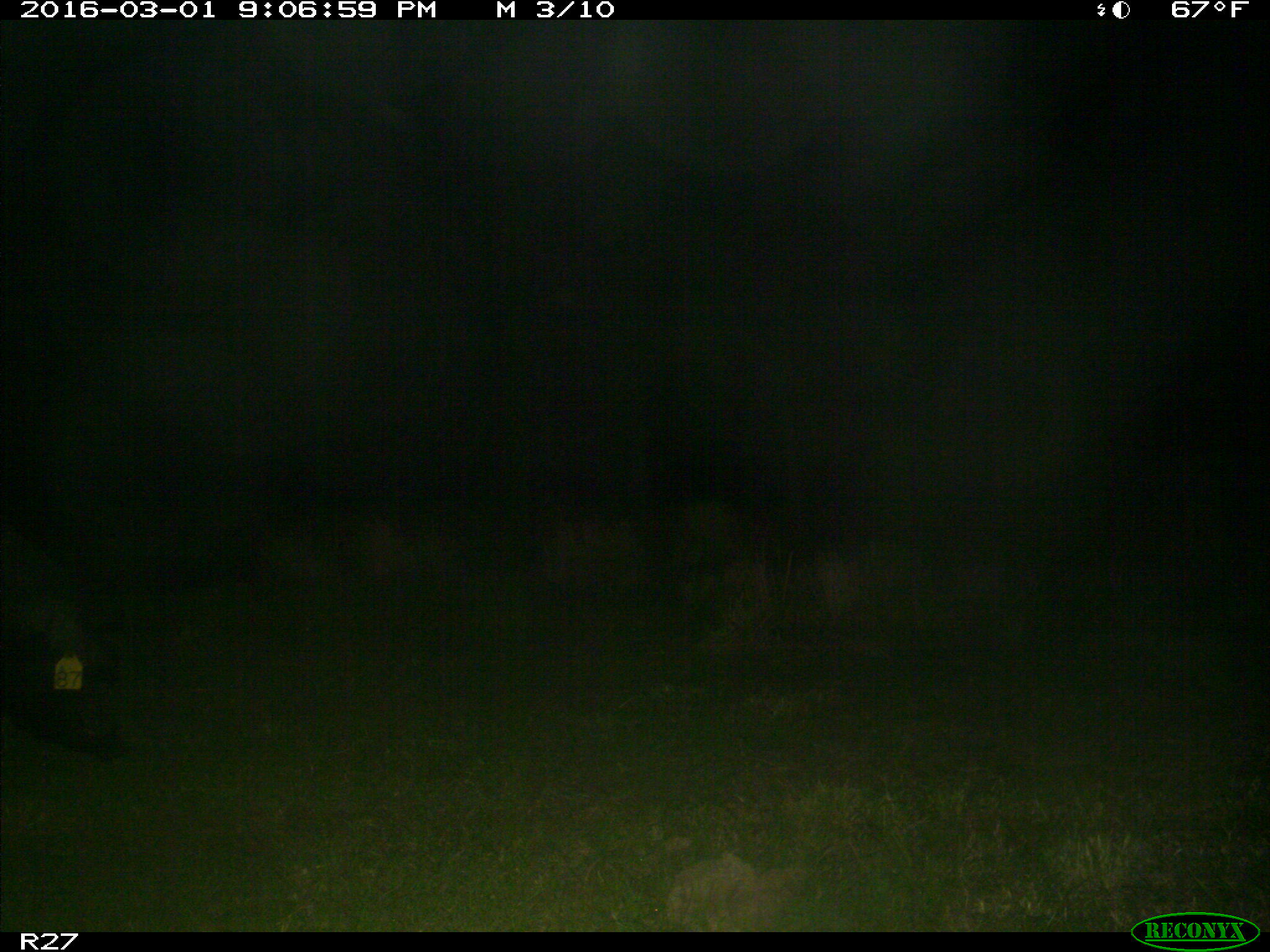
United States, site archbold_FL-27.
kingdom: Animalia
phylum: Chordata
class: Mammalia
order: Artiodactyla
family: Suidae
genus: Sus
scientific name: Sus scrofa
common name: wild boar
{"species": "Sus scrofa (wild boar)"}